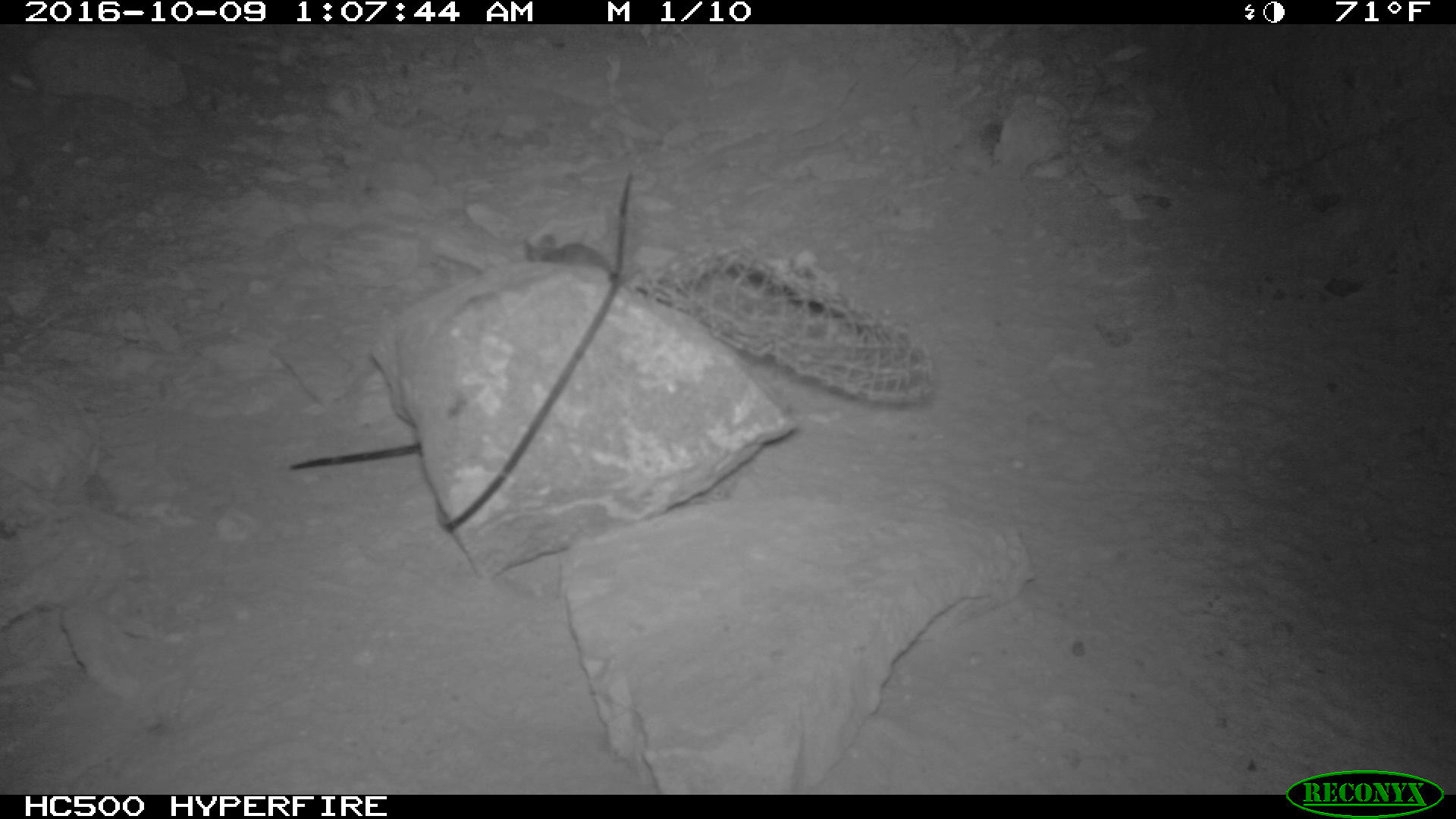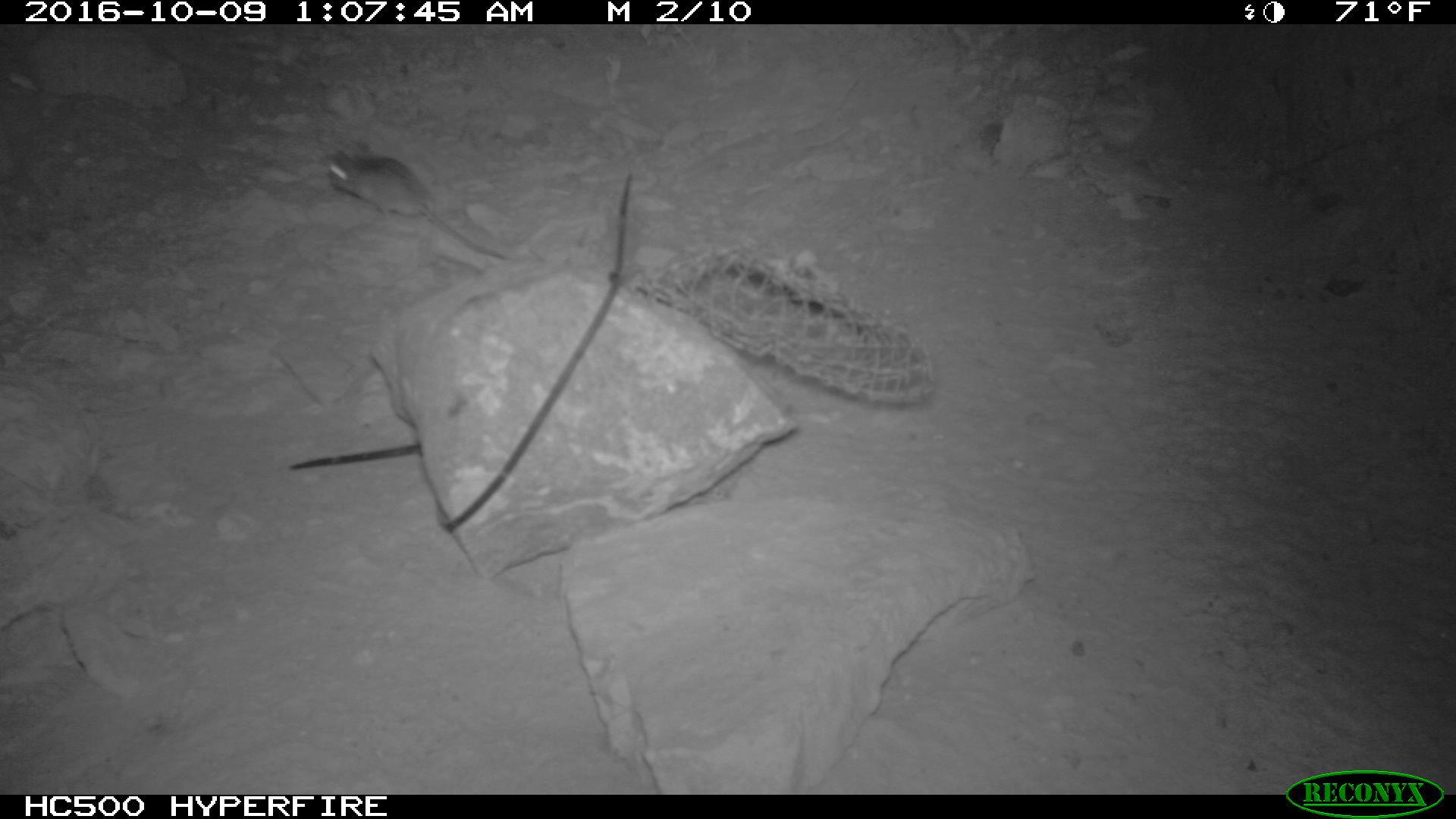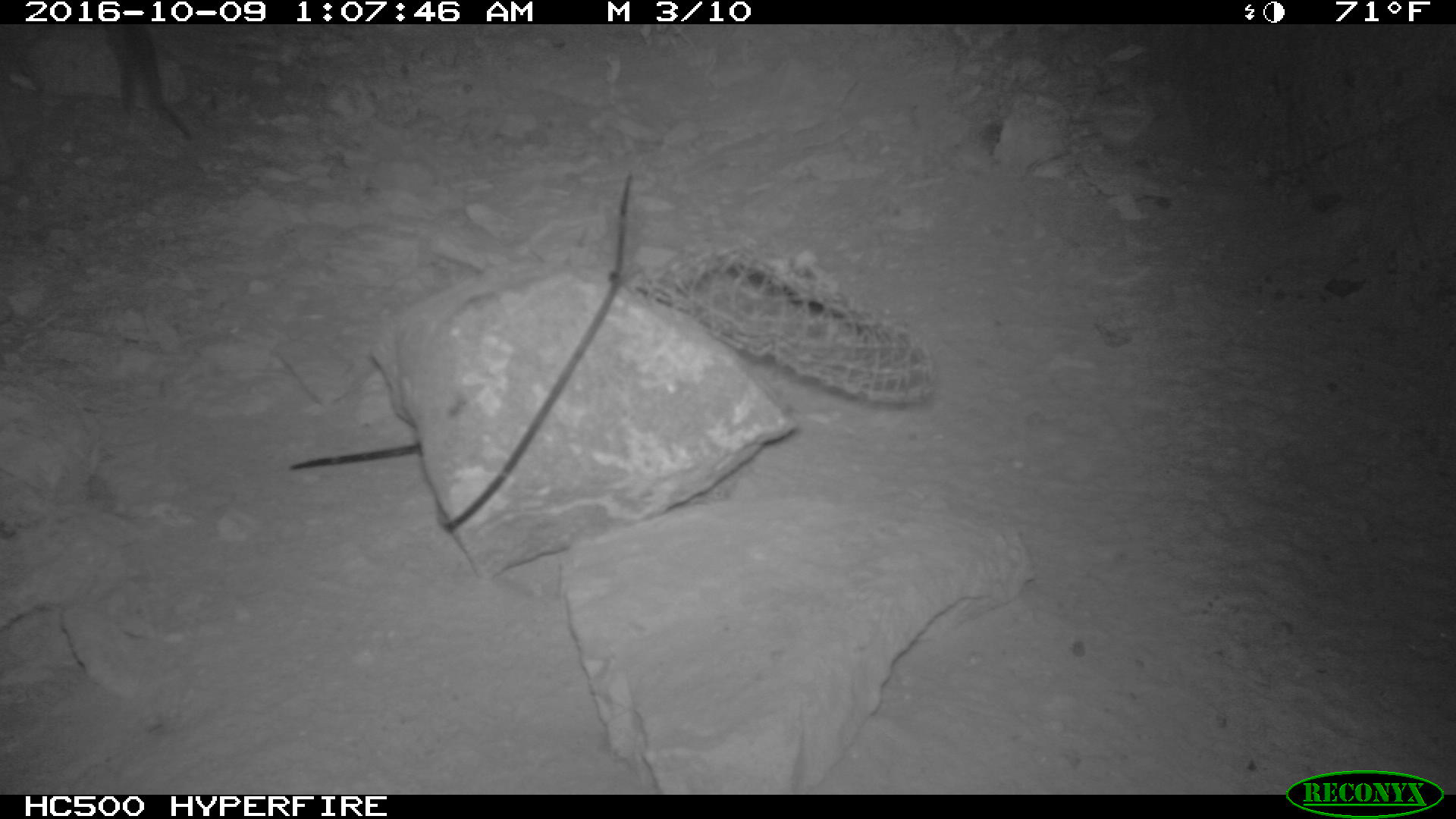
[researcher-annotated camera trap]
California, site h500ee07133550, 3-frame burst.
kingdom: Animalia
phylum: Chordata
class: Mammalia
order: Rodentia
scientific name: Rodentia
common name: rodent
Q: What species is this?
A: Rodent (Rodentia).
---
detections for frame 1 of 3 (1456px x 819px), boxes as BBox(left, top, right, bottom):
rodent: BBox(524, 234, 610, 275)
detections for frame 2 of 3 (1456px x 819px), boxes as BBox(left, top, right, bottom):
rodent: BBox(323, 146, 516, 260)